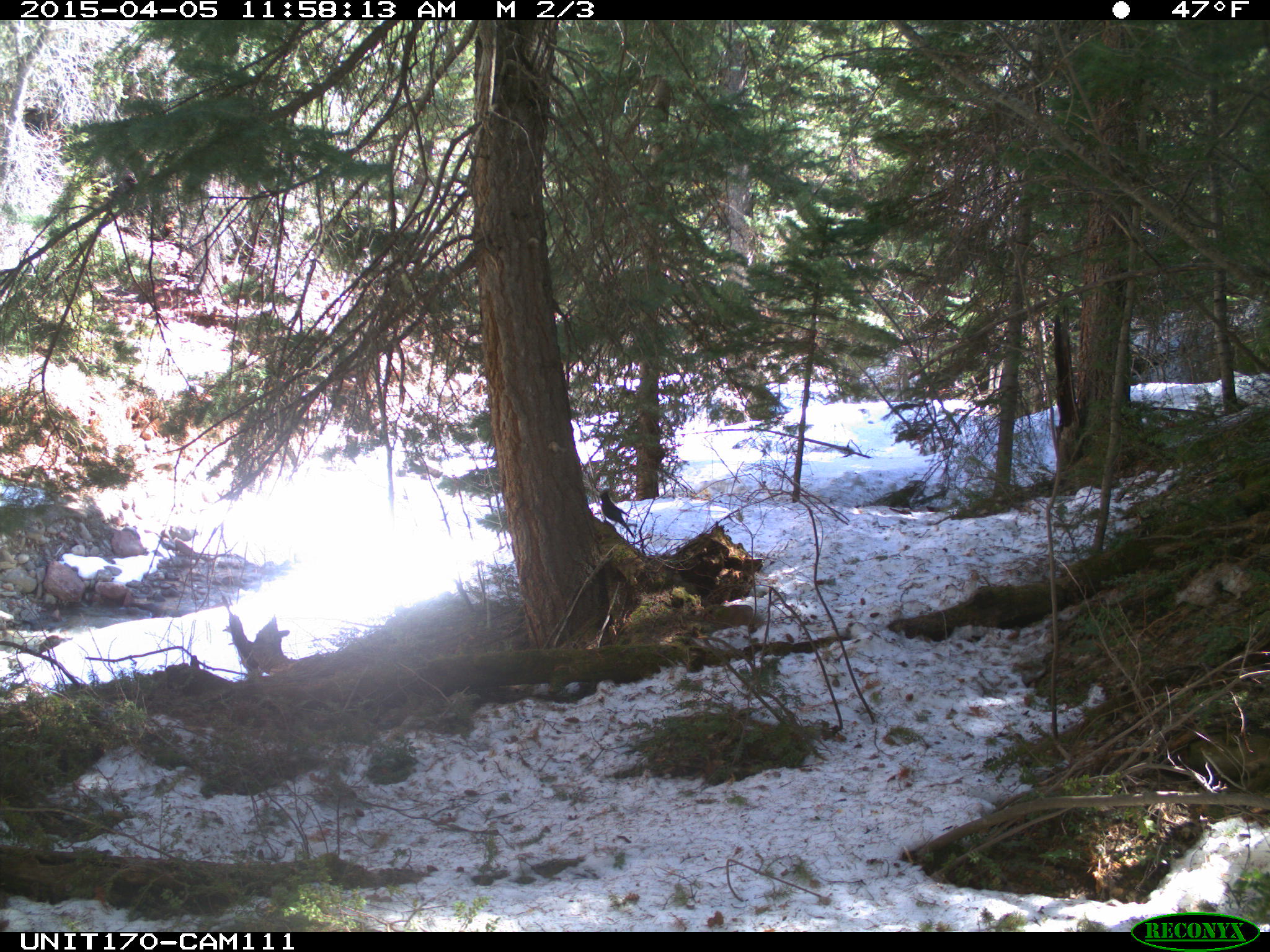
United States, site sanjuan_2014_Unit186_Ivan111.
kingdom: Animalia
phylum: Chordata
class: Aves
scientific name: Aves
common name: birds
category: unidentified bird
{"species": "unidentified bird (birds) (Aves)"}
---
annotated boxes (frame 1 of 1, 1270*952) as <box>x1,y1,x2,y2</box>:
animal: <box>599,490,636,537</box>